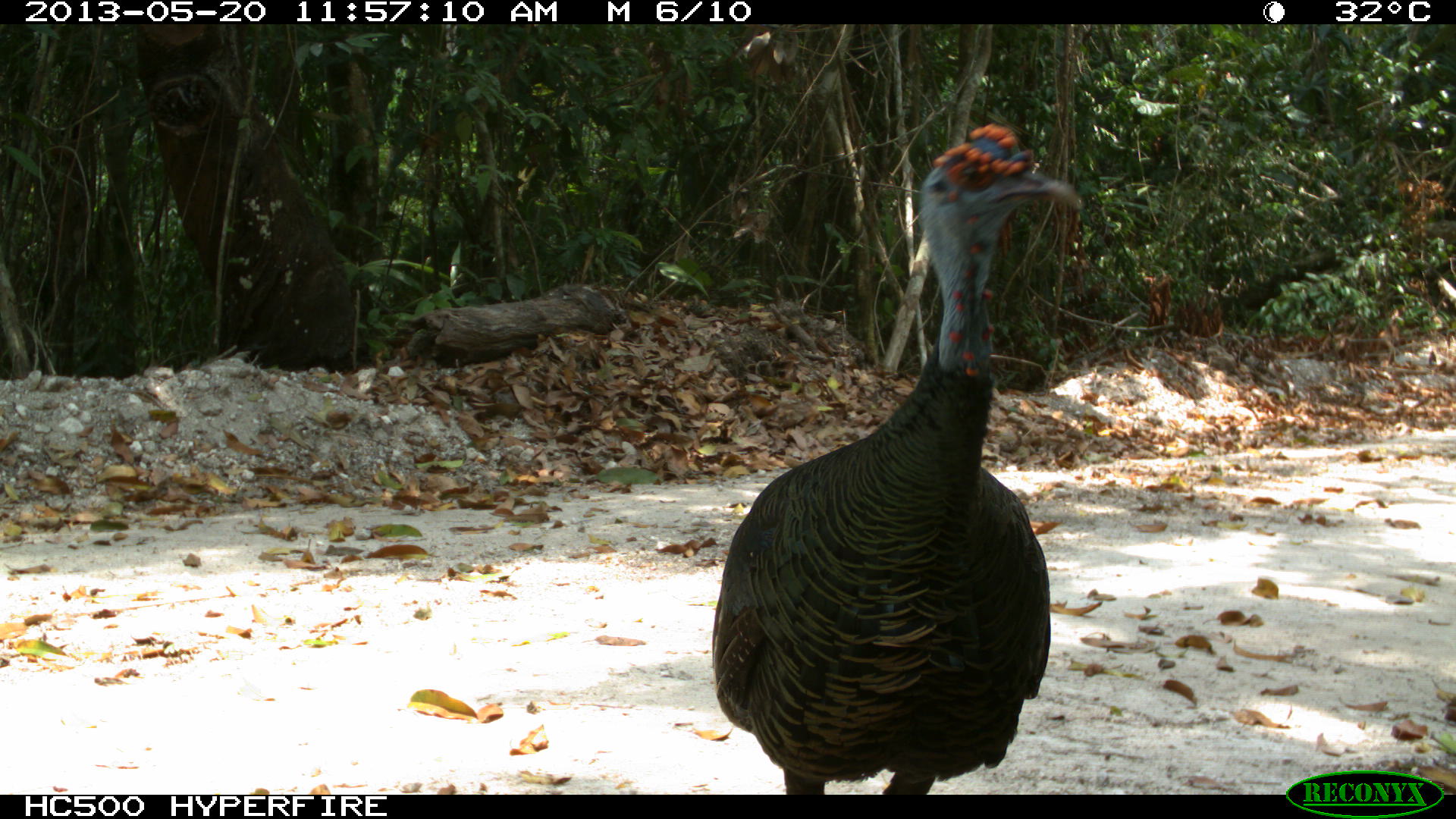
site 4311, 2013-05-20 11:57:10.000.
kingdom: Animalia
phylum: Chordata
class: Aves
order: Galliformes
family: Phasianidae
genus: Meleagris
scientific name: Meleagris ocellata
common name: ocellated turkey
Meleagris ocellata (ocellated turkey), count 1, sex male.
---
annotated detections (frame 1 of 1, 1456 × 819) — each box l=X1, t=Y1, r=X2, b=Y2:
meleagris ocellata: l=708, t=117, r=1082, b=792